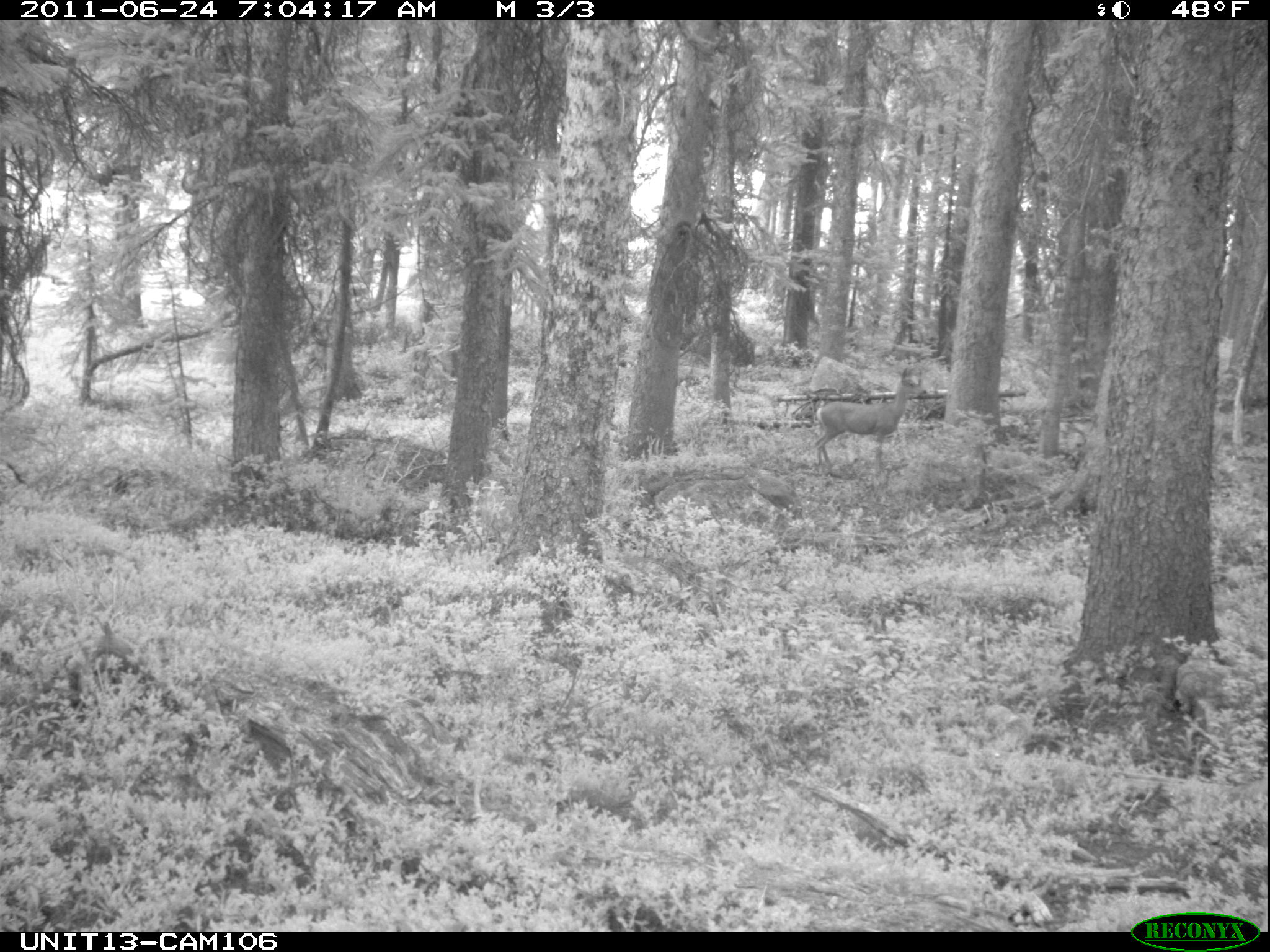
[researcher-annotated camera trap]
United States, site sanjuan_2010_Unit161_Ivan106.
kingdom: Animalia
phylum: Chordata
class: Mammalia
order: Artiodactyla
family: Cervidae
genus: Odocoileus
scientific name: Odocoileus hemionus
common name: mule deer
Odocoileus hemionus (mule deer).